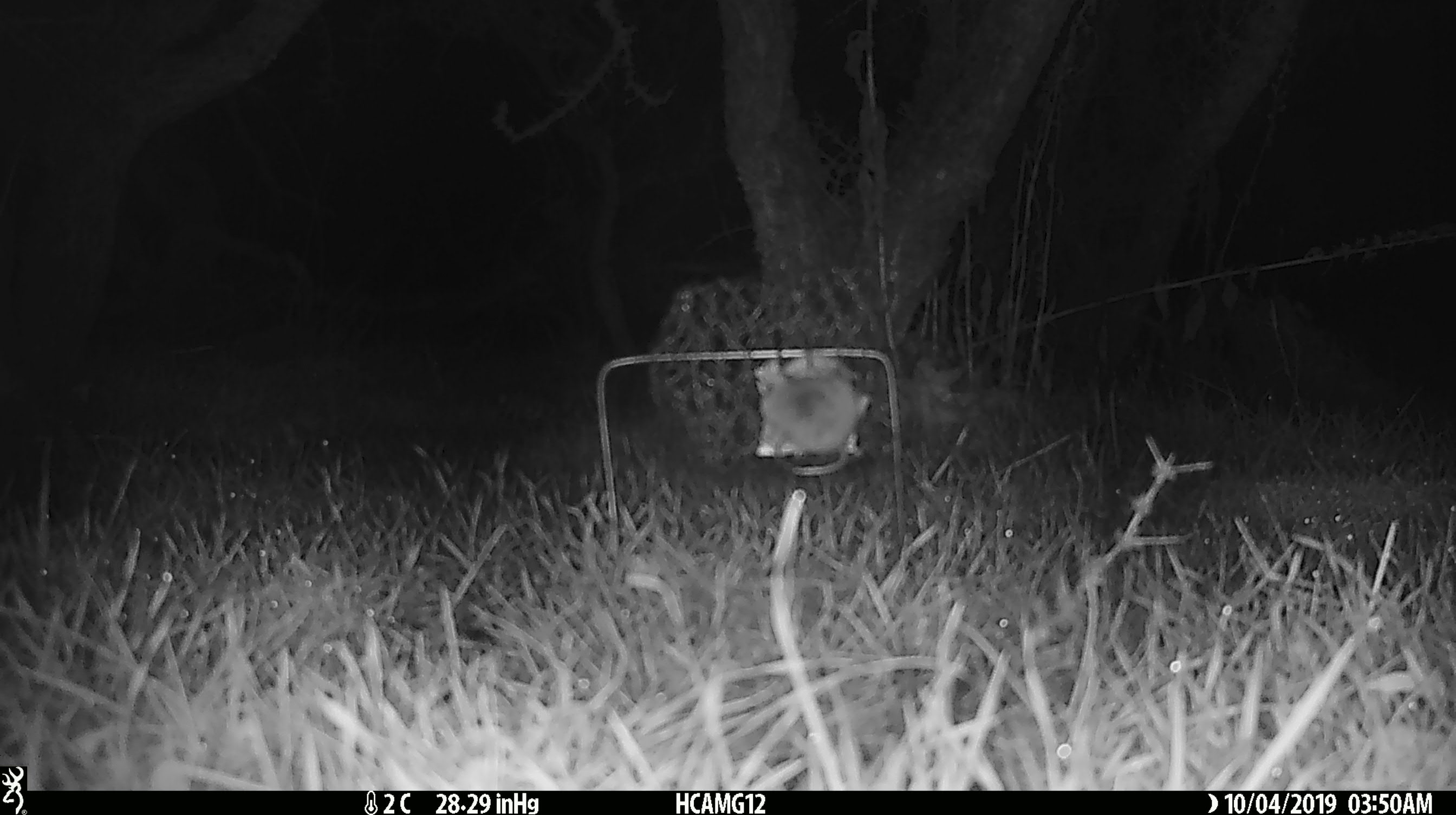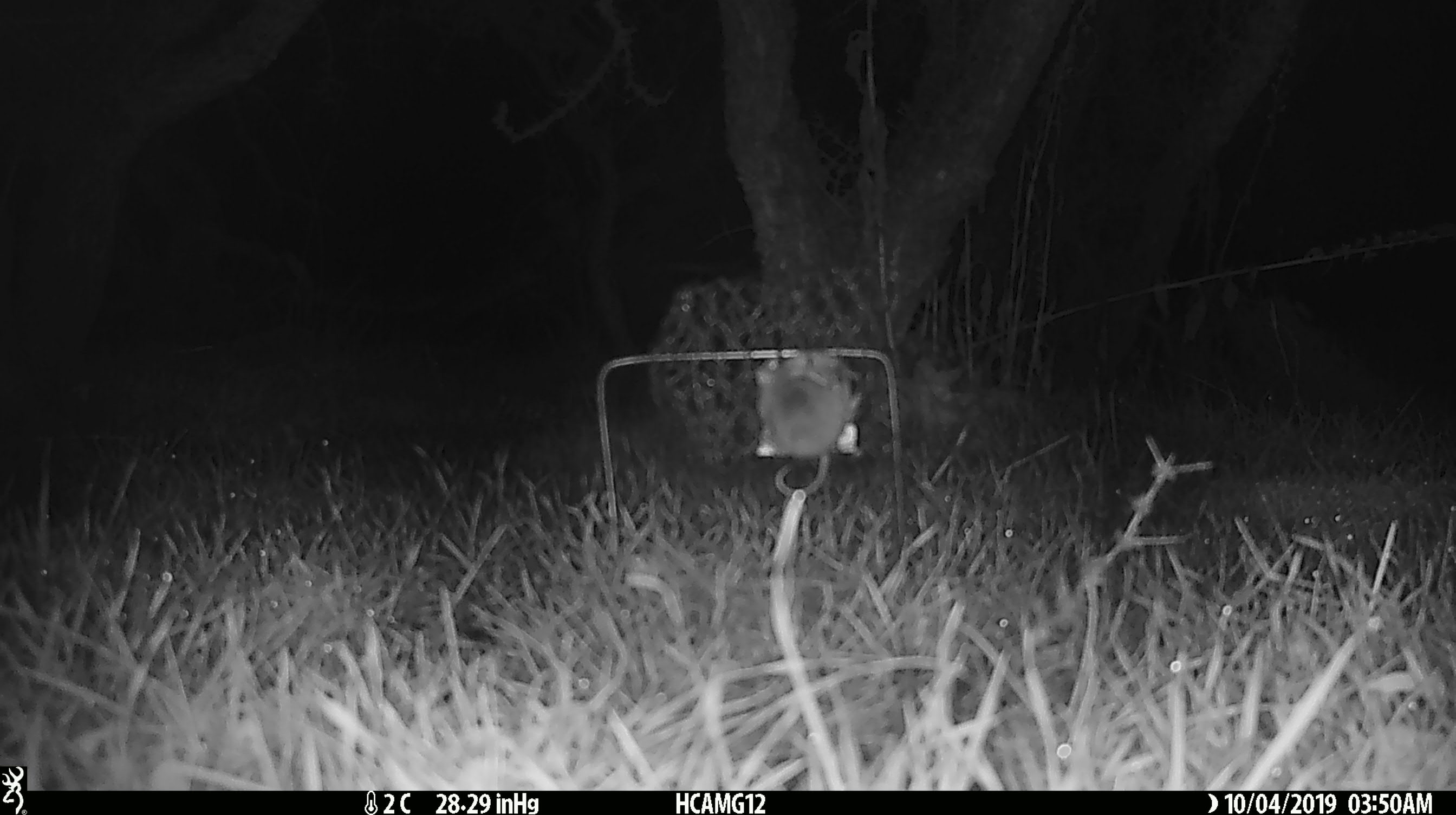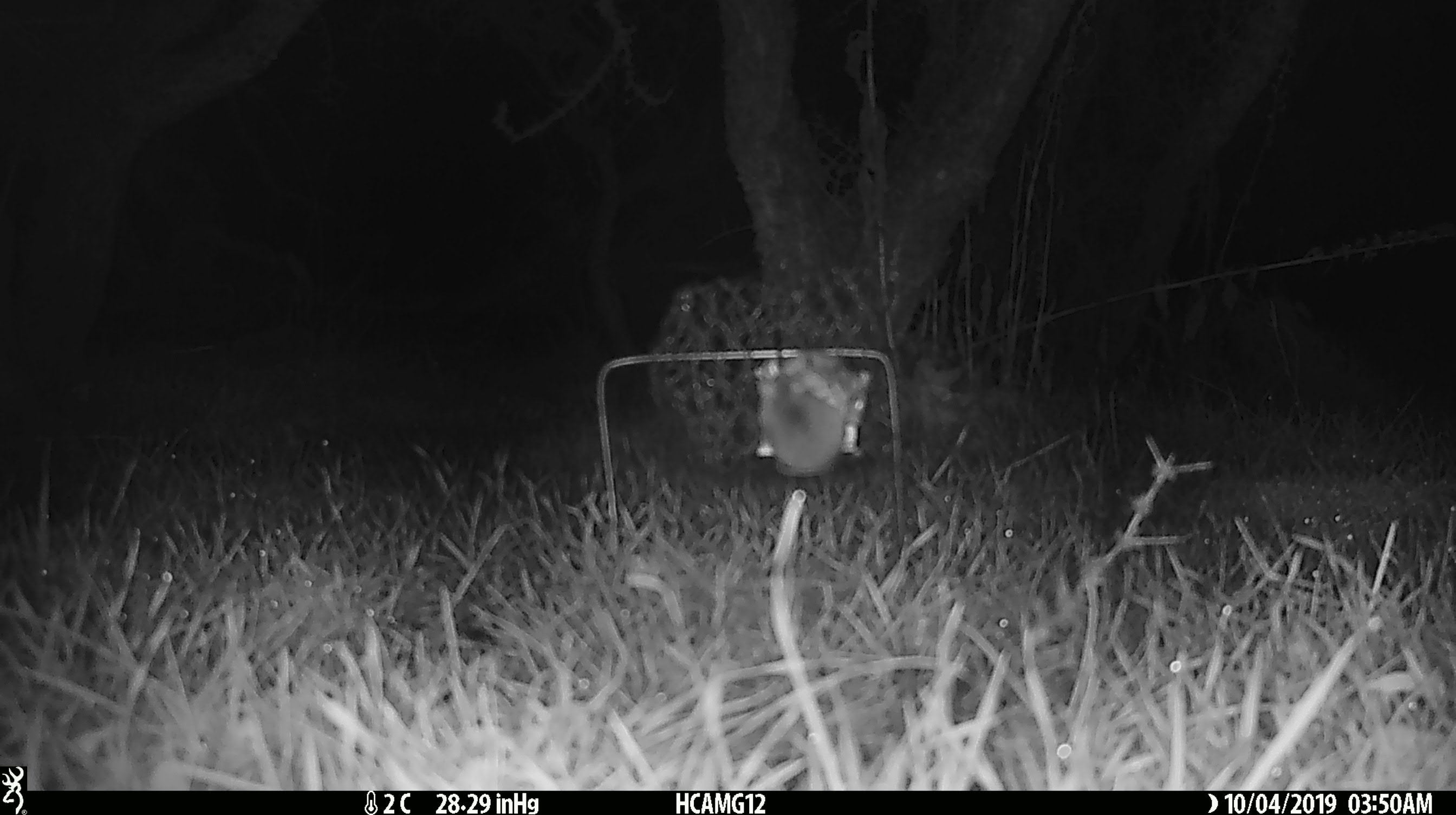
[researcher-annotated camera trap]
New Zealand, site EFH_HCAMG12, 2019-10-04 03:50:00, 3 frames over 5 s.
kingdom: Animalia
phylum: Chordata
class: Mammalia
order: Rodentia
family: Muridae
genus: Mus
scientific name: Mus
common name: mouse